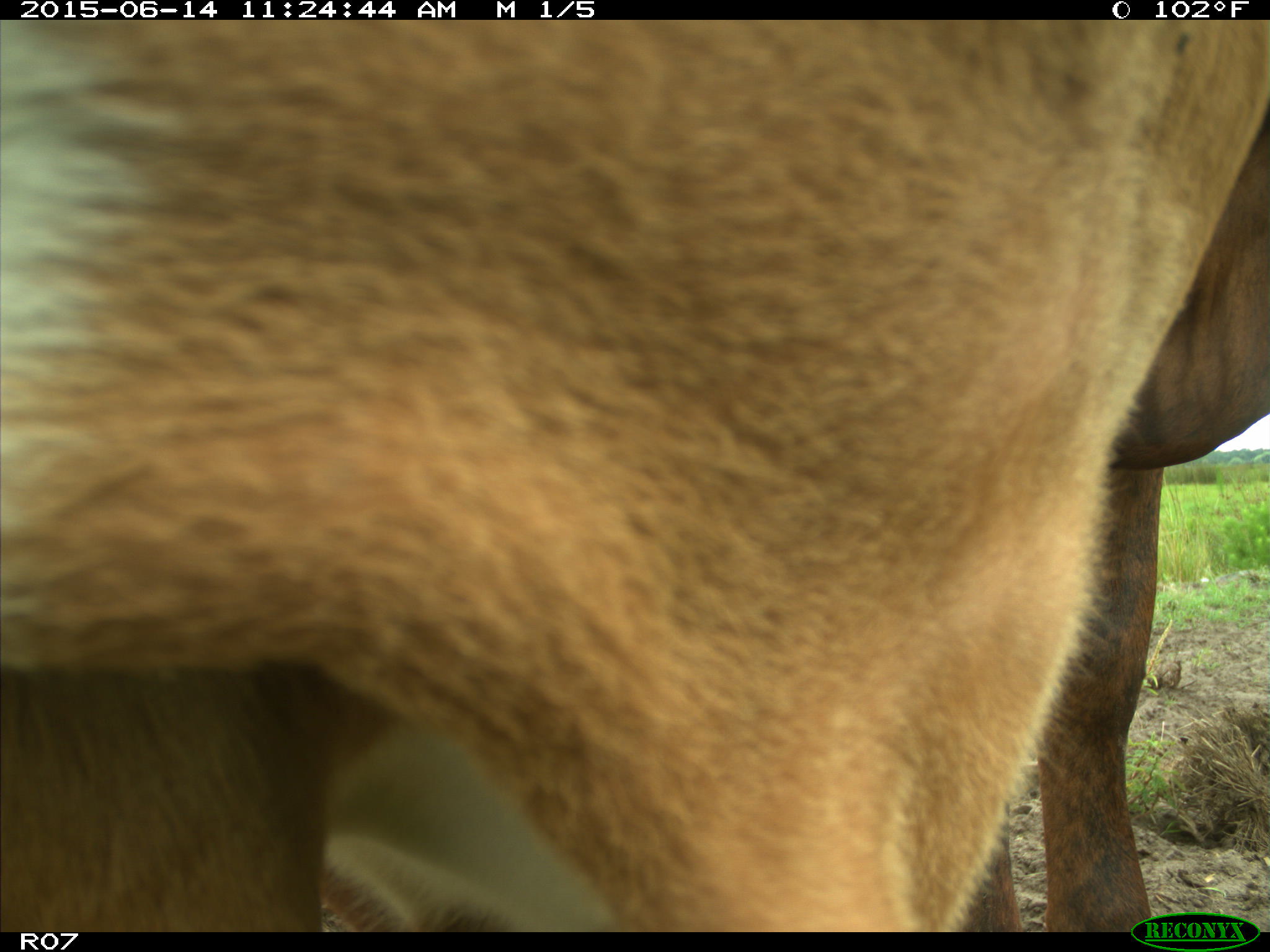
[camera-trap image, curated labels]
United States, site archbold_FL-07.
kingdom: Animalia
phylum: Chordata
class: Mammalia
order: Artiodactyla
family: Bovidae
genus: Bos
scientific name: Bos taurus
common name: domestic cow